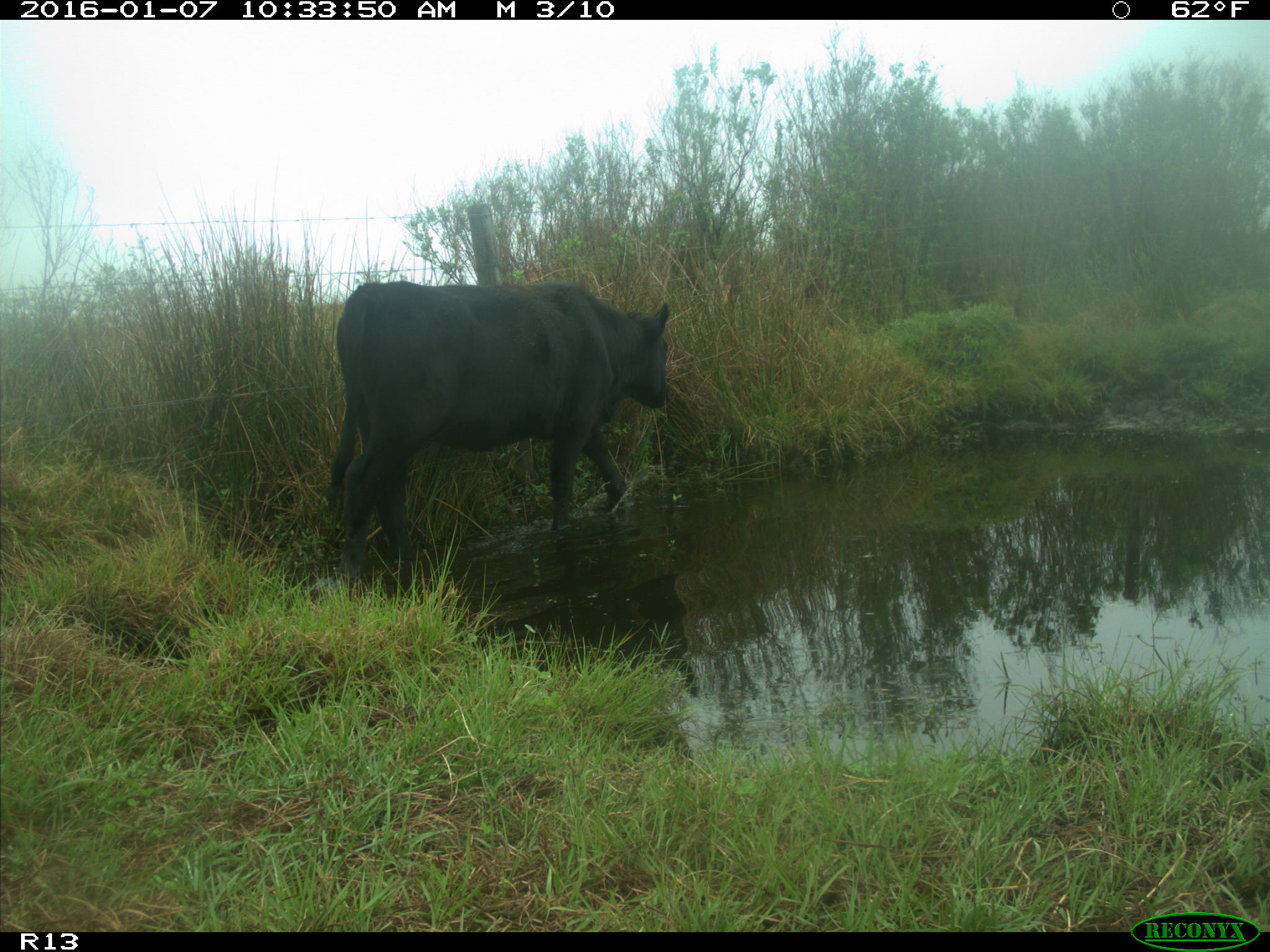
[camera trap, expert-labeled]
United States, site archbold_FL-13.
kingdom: Animalia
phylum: Chordata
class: Mammalia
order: Artiodactyla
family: Bovidae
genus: Bos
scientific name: Bos taurus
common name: domestic cow